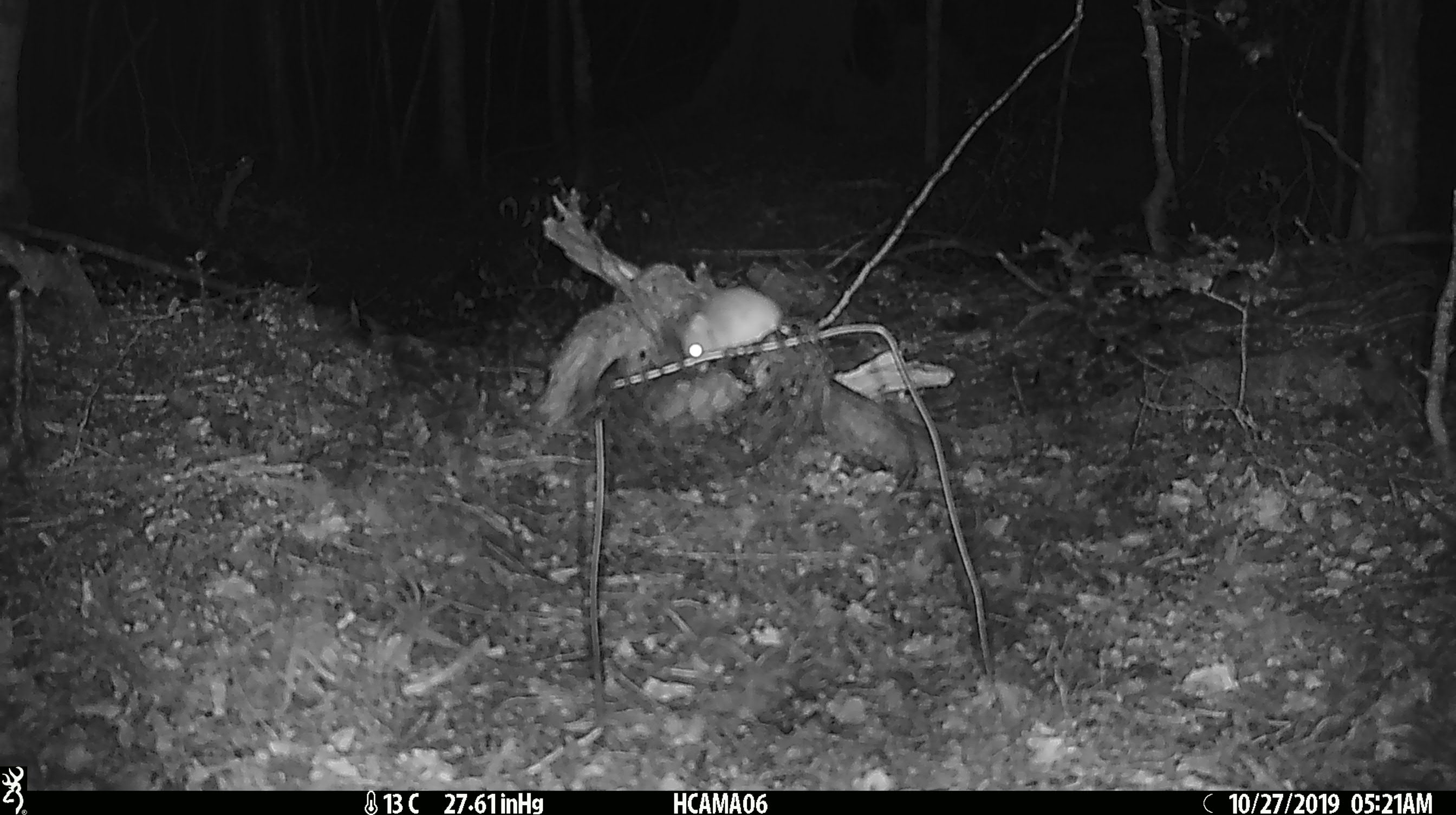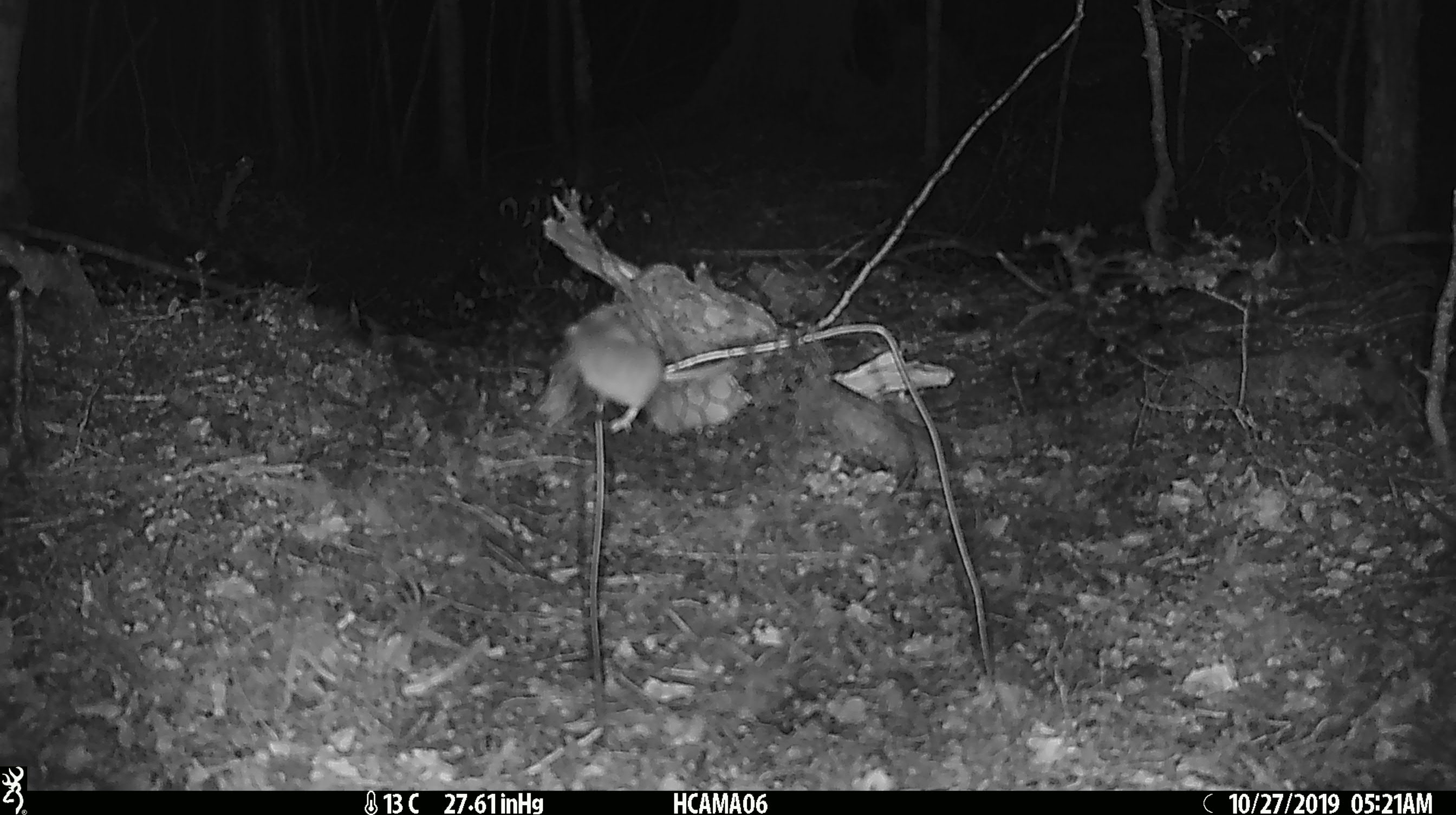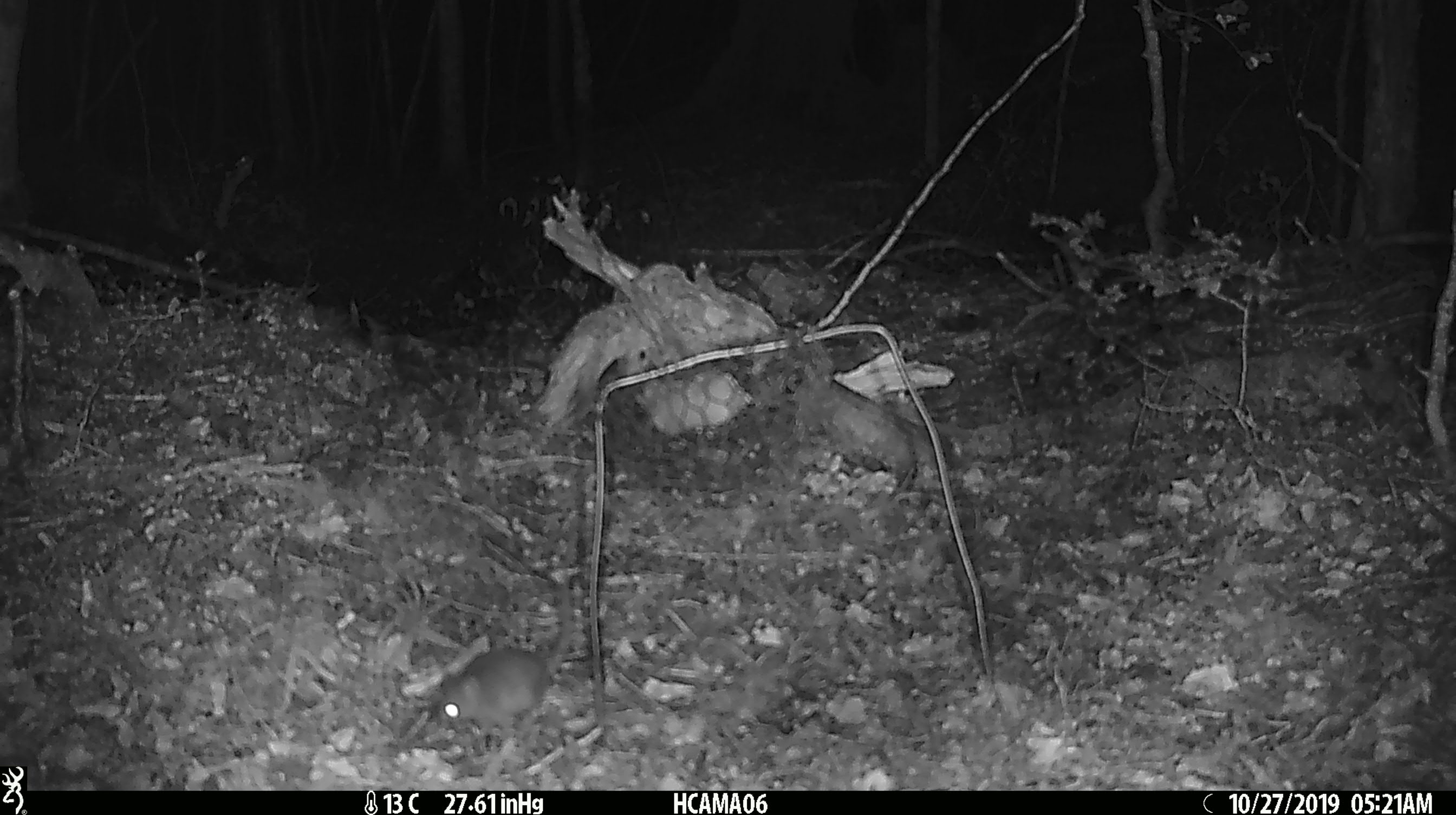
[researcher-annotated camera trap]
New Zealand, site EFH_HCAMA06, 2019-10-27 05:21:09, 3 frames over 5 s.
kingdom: Animalia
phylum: Chordata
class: Mammalia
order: Rodentia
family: Muridae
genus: Mus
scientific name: Mus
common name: mouse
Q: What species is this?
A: Mouse (Mus).